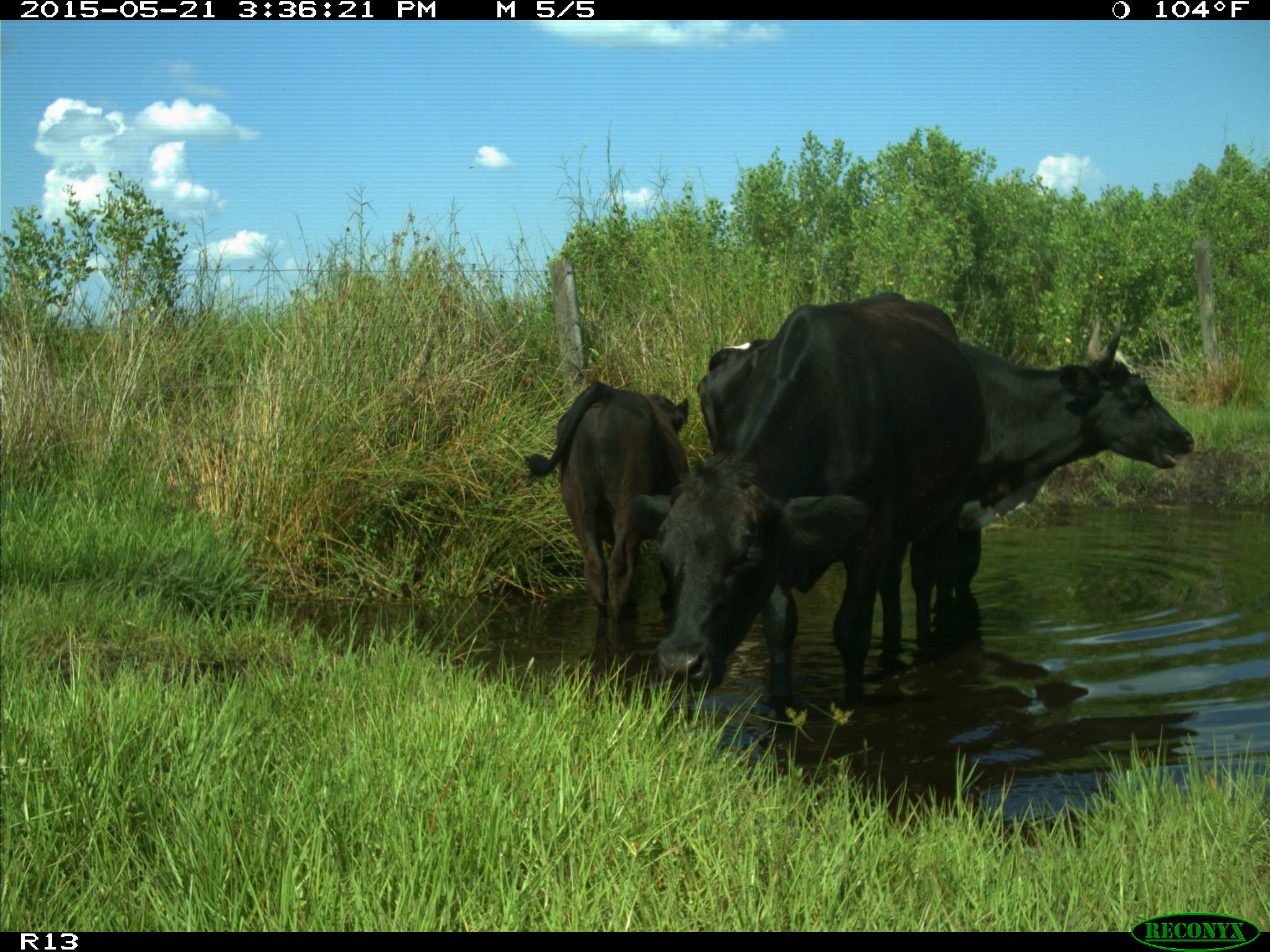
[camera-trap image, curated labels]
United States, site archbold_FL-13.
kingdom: Animalia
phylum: Chordata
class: Mammalia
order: Artiodactyla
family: Bovidae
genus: Bos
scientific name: Bos taurus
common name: domestic cow